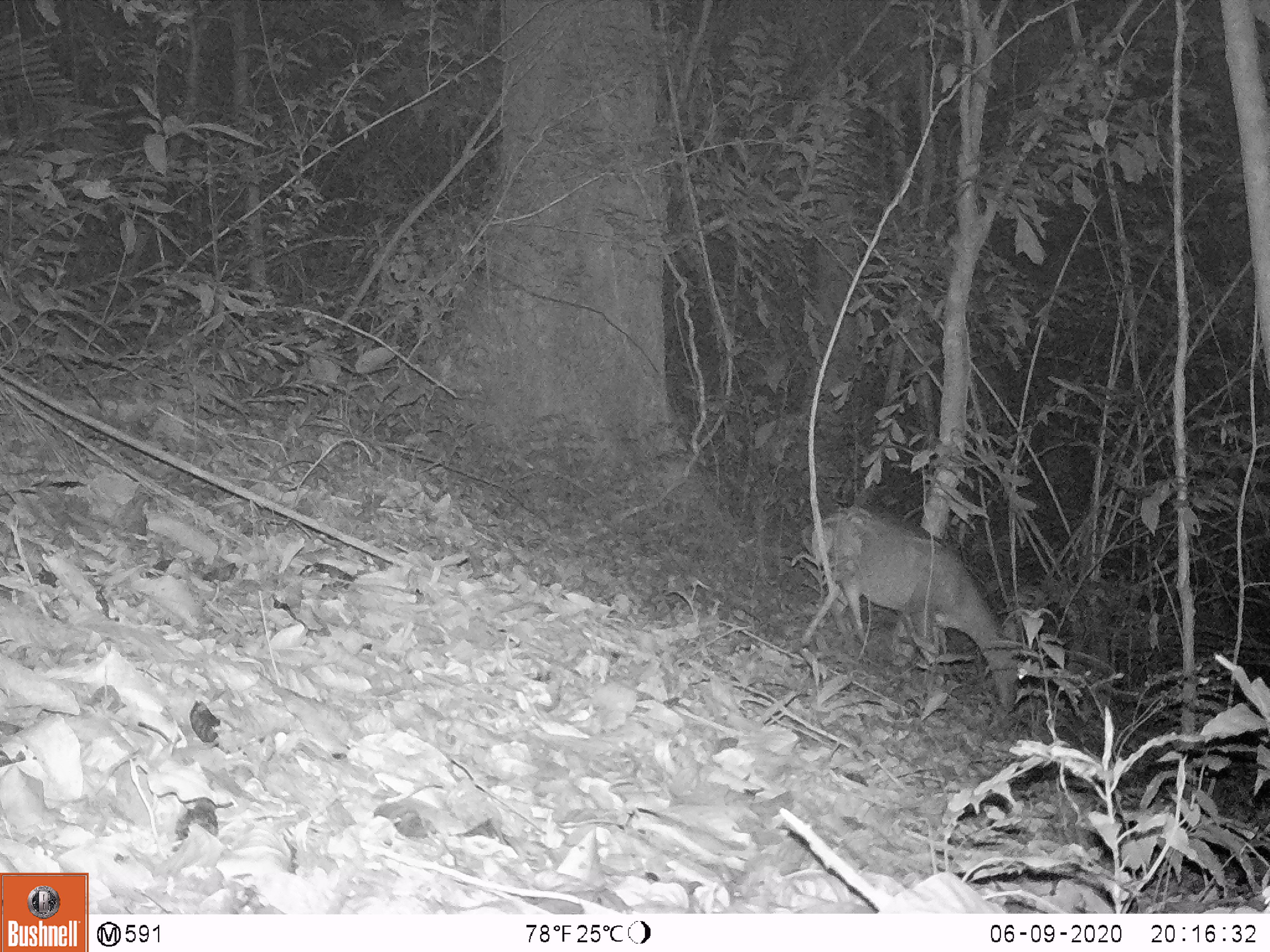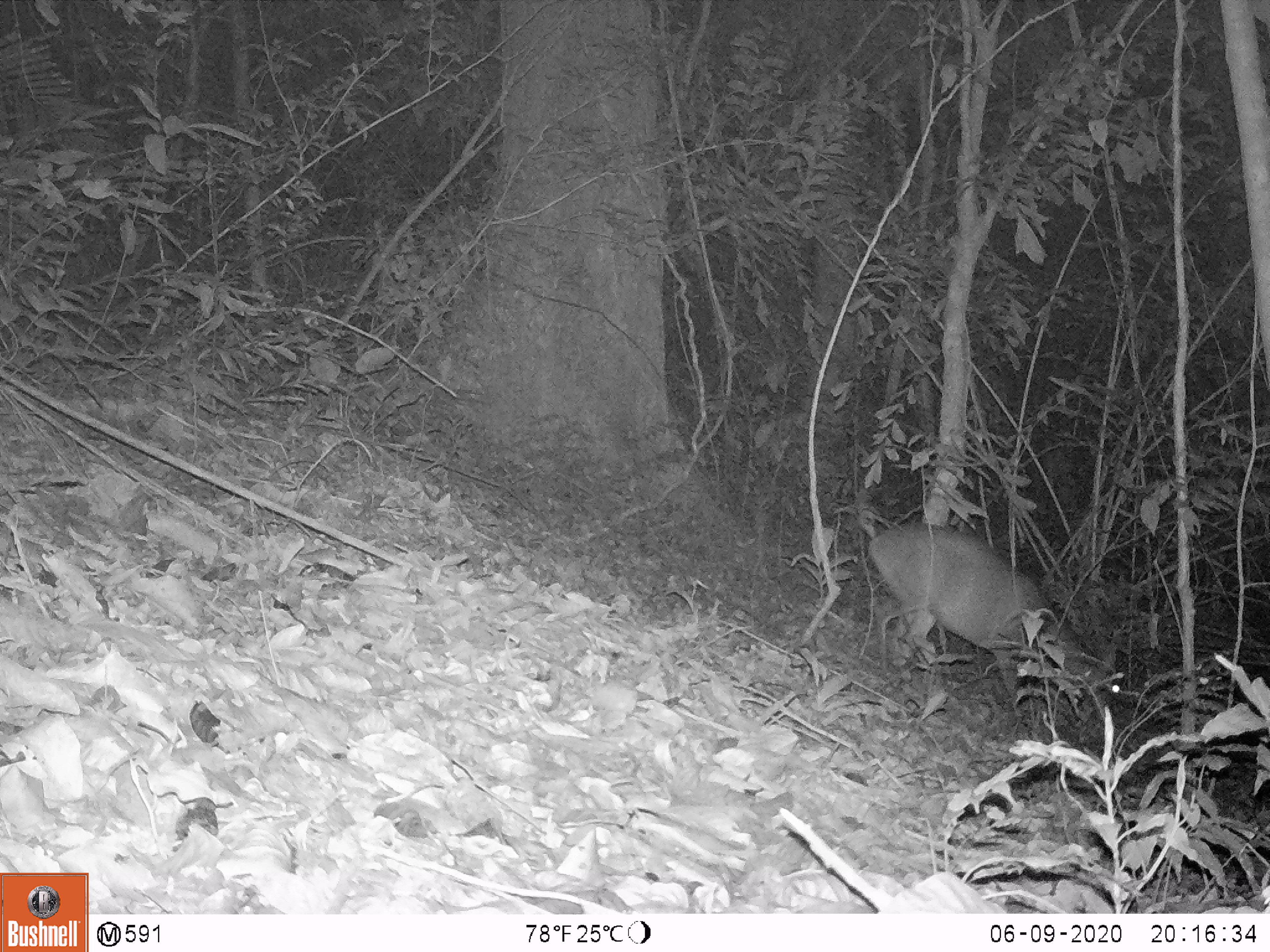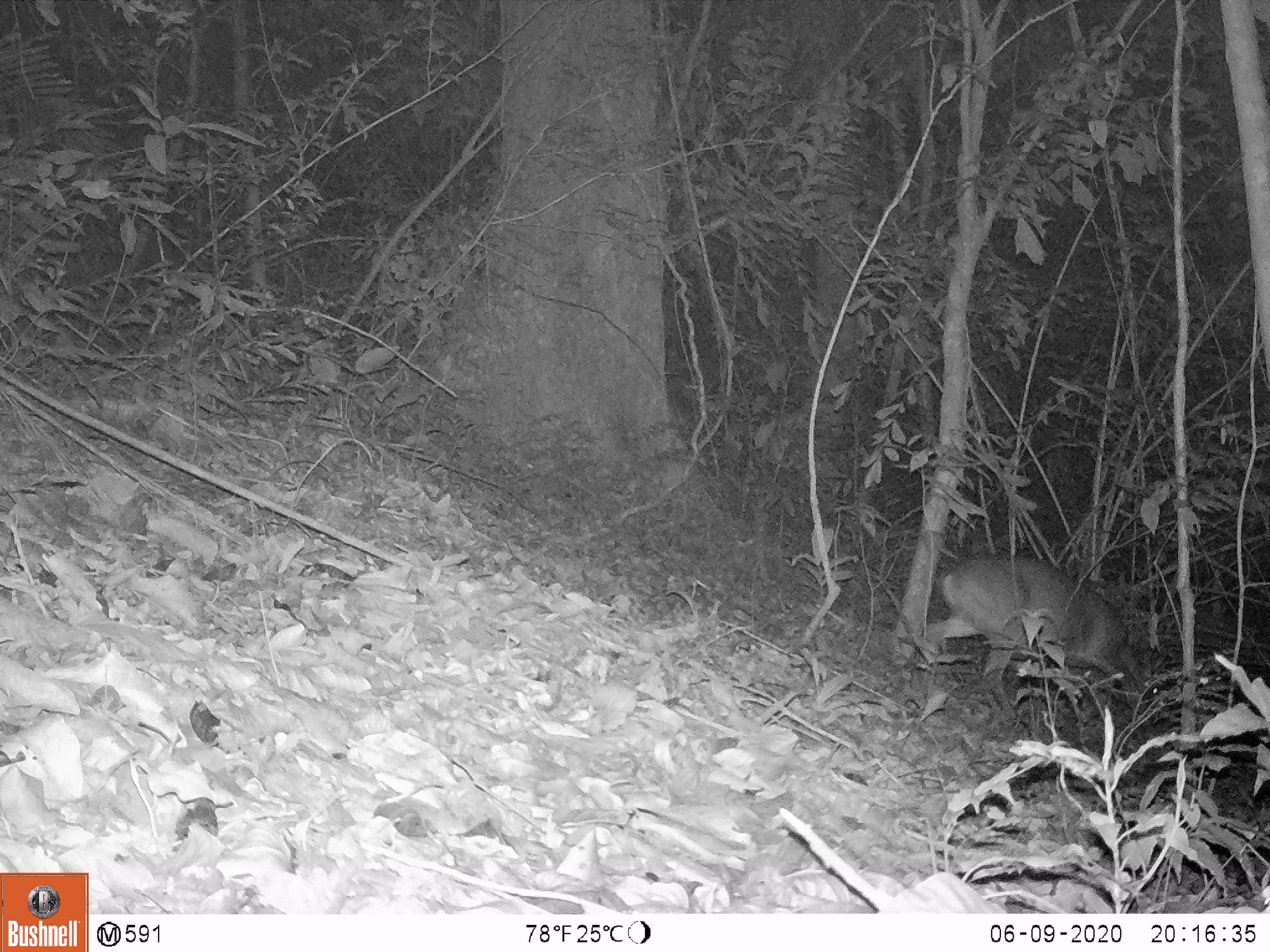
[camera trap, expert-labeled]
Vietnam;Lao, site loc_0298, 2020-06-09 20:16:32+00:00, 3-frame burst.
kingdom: Animalia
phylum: Chordata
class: Mammalia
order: Artiodactyla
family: Cervidae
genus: Muntiacus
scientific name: Muntiacus vuquangensis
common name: large-antlered muntjac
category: large antlered muntjac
Large antlered muntjac (large-antlered muntjac) (Muntiacus vuquangensis). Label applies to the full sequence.